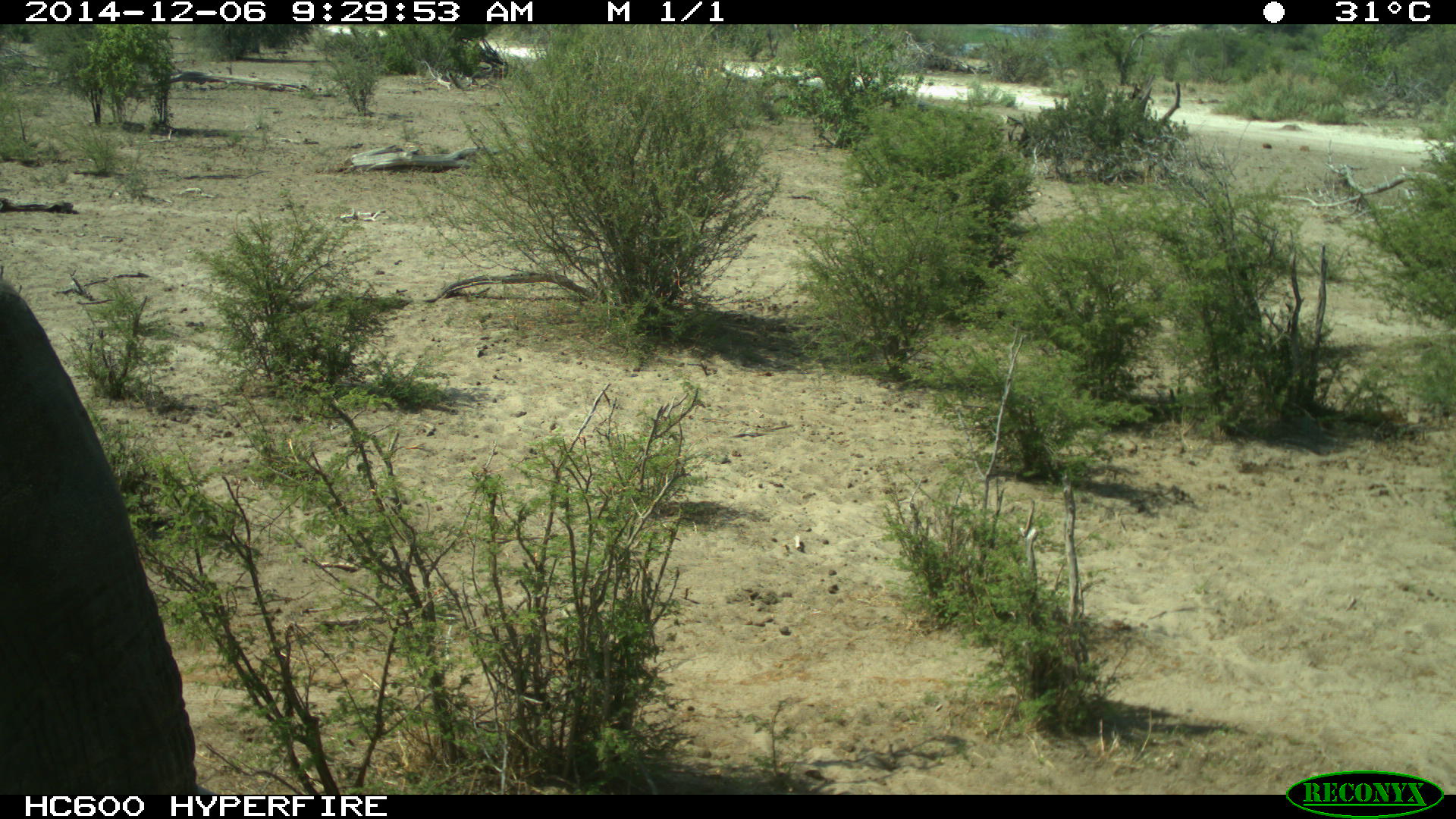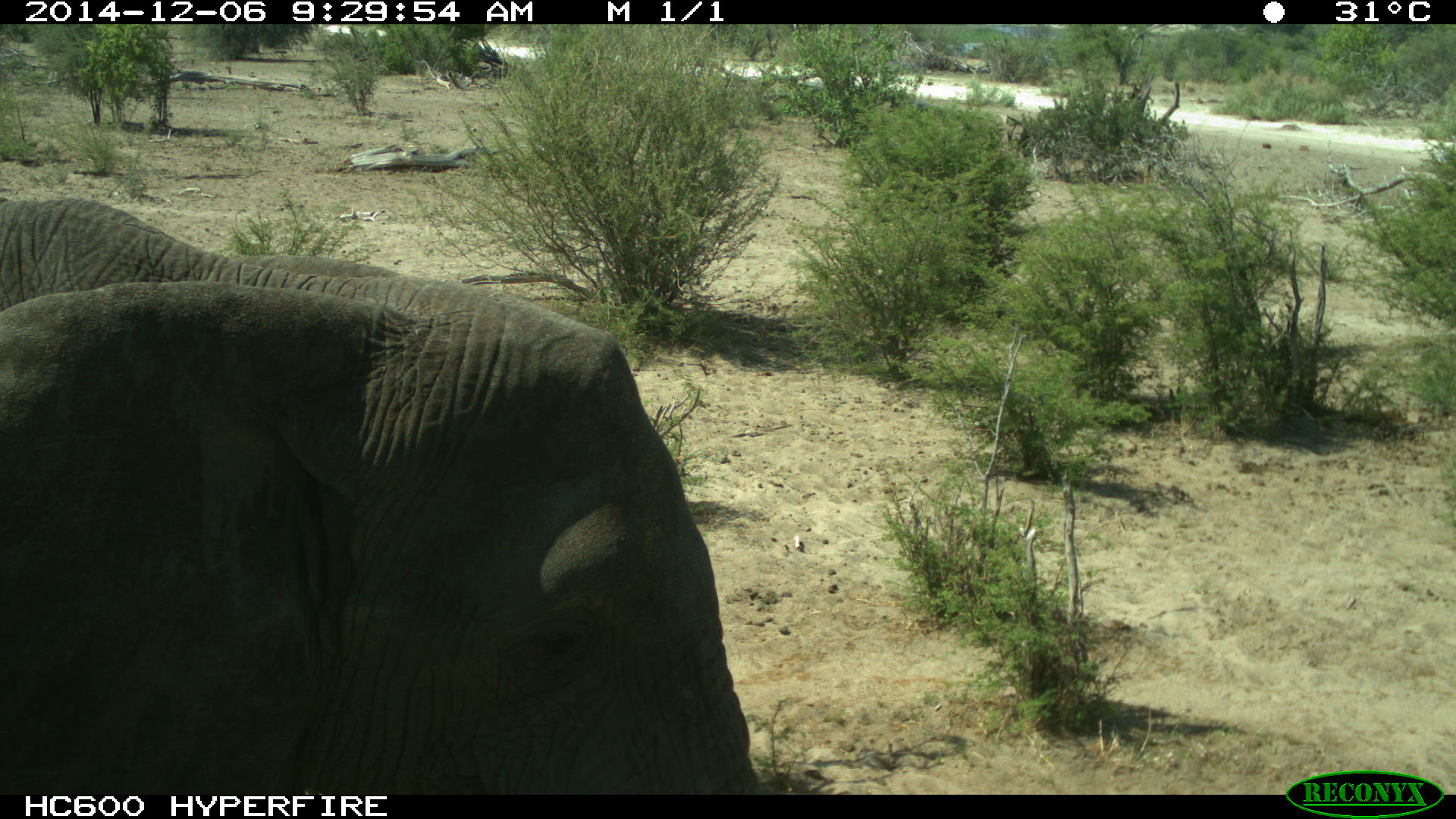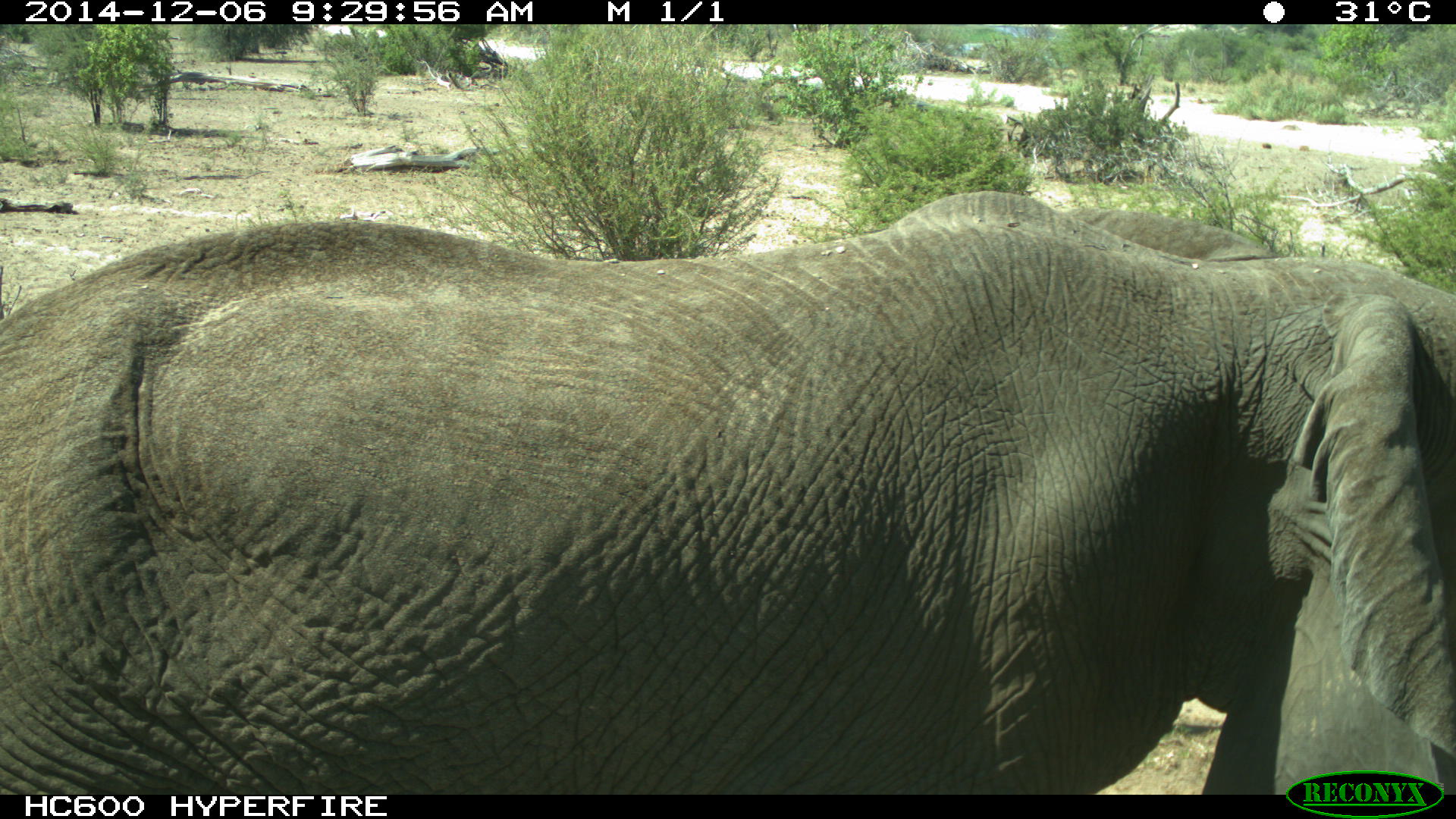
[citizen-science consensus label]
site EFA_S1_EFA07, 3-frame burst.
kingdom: Animalia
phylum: Chordata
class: Mammalia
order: Proboscidea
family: Elephantidae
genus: Loxodonta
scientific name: Loxodonta africana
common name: african bush elephant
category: elephant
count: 1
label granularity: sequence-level